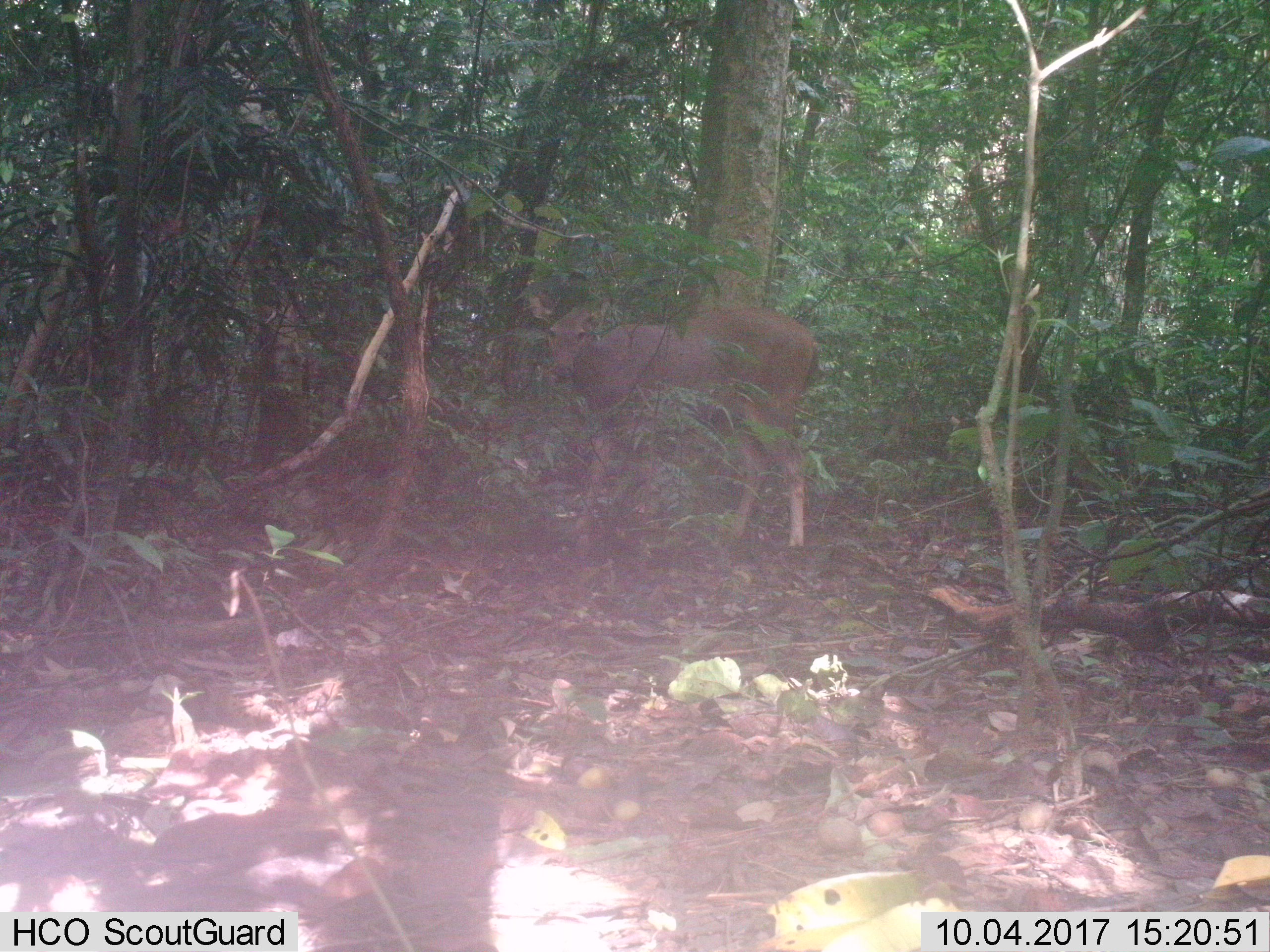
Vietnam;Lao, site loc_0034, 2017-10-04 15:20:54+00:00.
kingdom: Animalia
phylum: Chordata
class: Mammalia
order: Artiodactyla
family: Cervidae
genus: Rusa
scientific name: Rusa unicolor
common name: sambar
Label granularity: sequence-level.